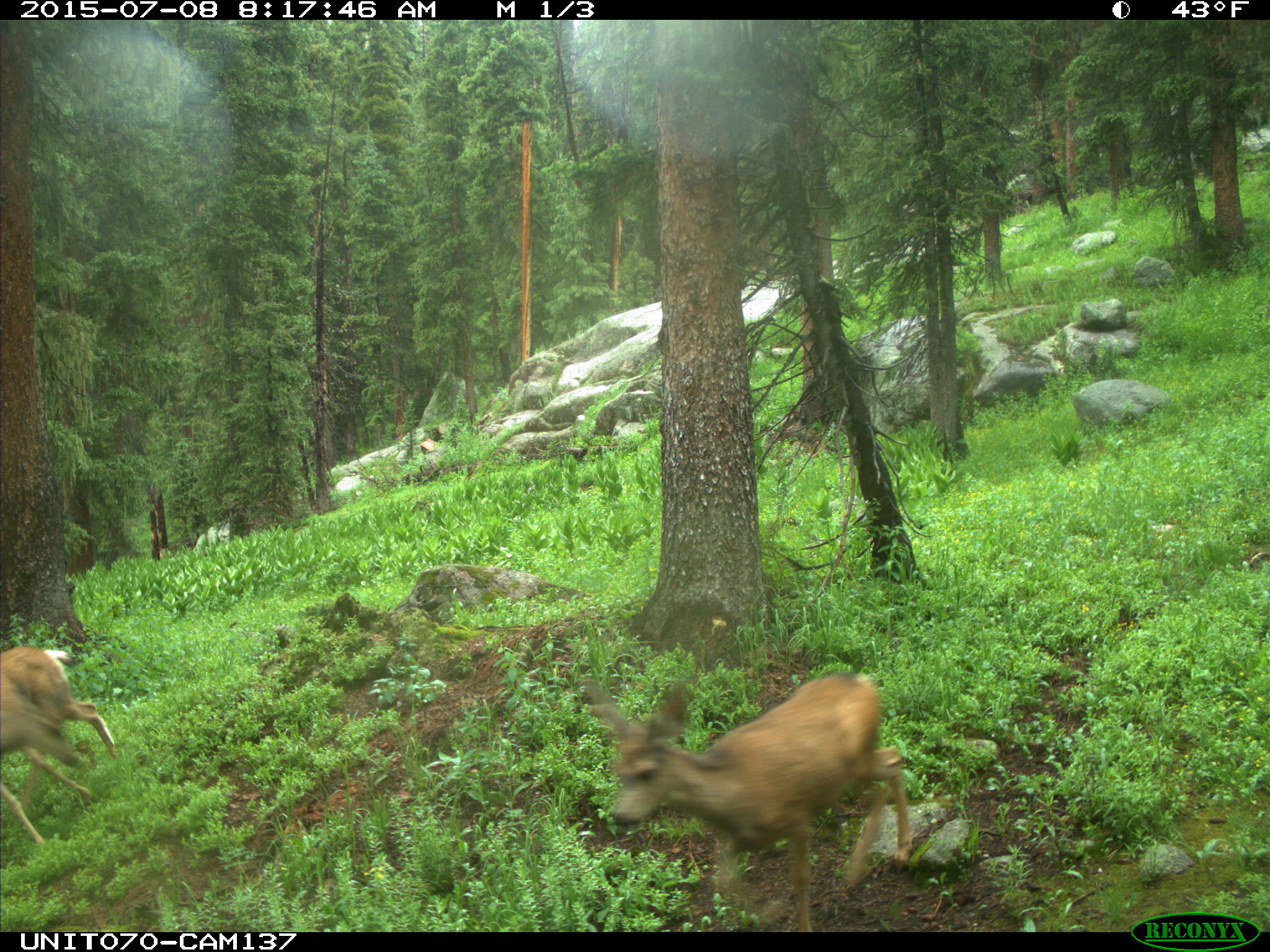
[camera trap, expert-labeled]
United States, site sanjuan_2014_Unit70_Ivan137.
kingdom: Animalia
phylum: Chordata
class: Mammalia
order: Artiodactyla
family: Cervidae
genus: Odocoileus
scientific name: Odocoileus hemionus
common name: mule deer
Odocoileus hemionus (mule deer).